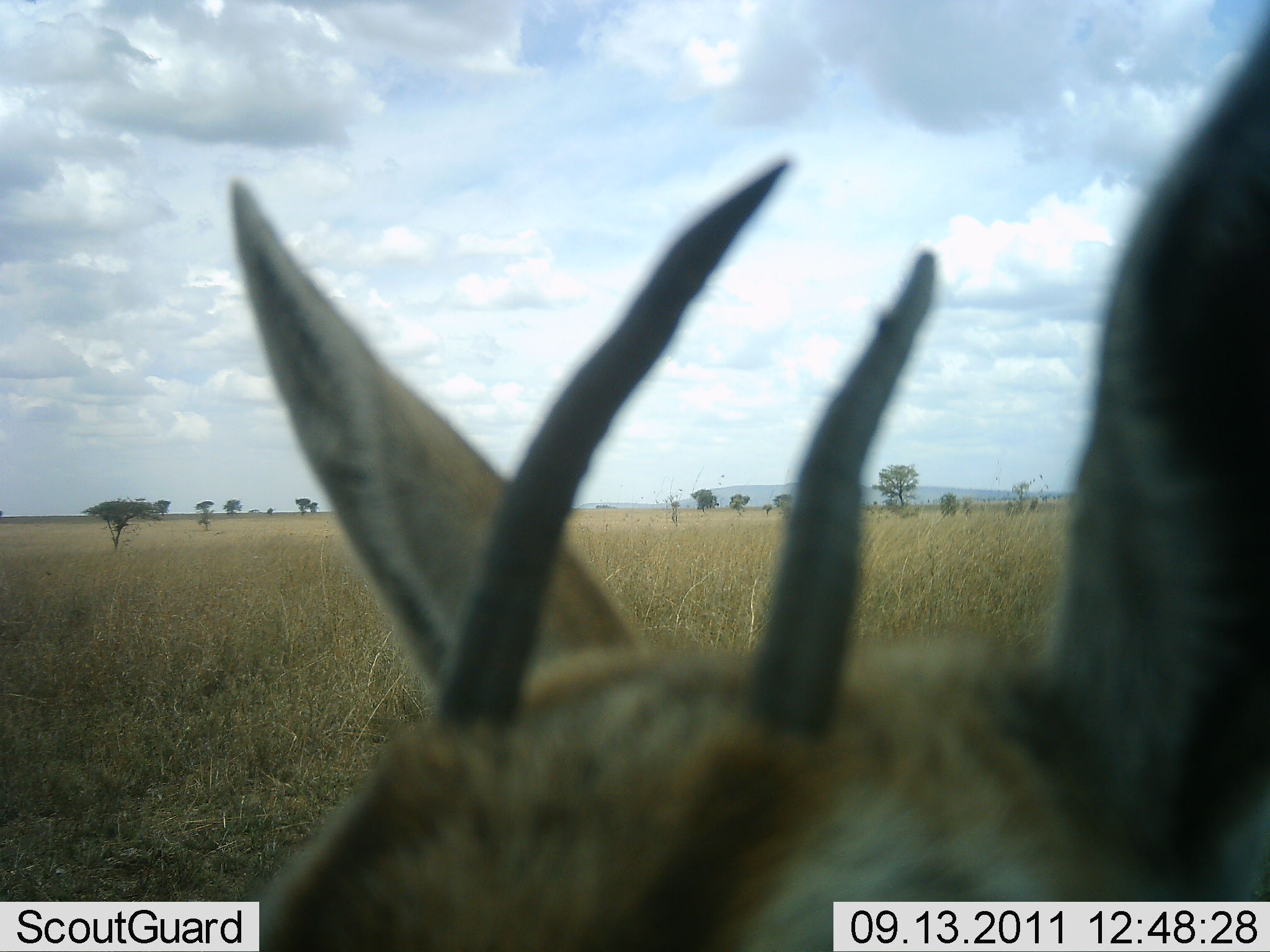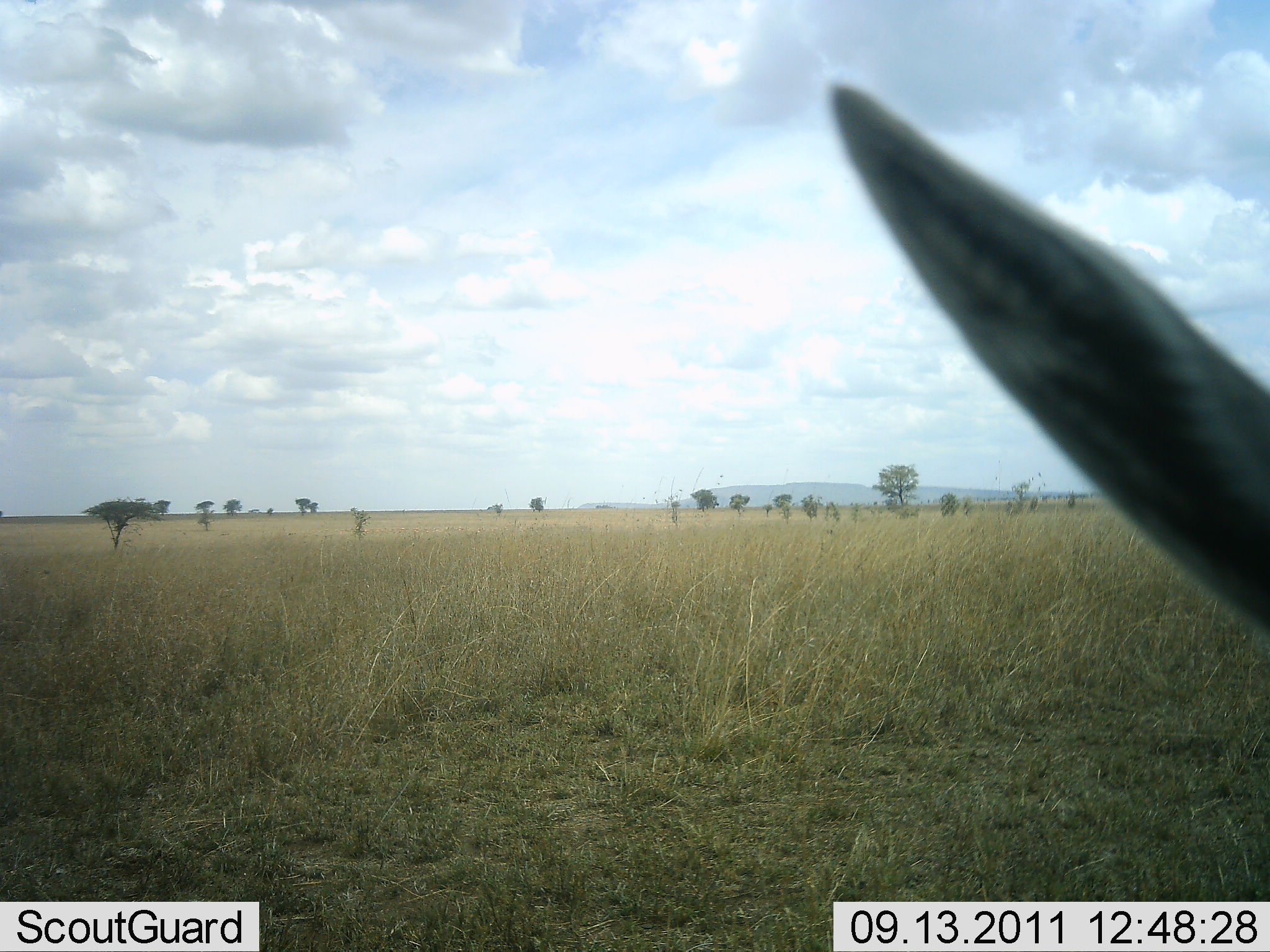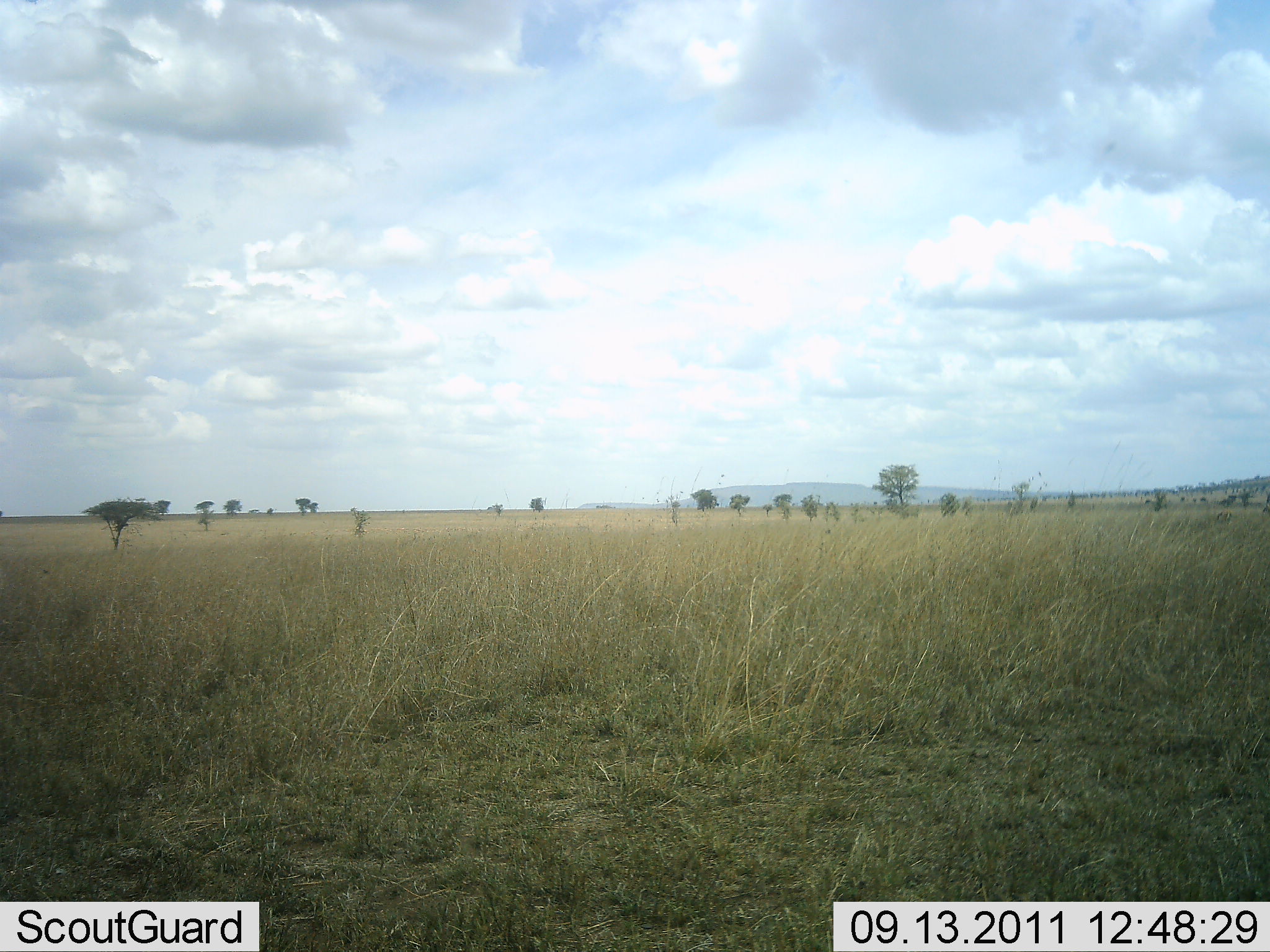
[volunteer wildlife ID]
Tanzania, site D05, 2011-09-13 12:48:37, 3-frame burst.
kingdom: Animalia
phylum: Chordata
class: Mammalia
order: Artiodactyla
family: Bovidae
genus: Eudorcas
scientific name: Eudorcas thomsonii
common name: thomson's gazelle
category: gazellethomsons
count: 1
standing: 50%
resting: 0%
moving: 58%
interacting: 0%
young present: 8%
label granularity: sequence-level